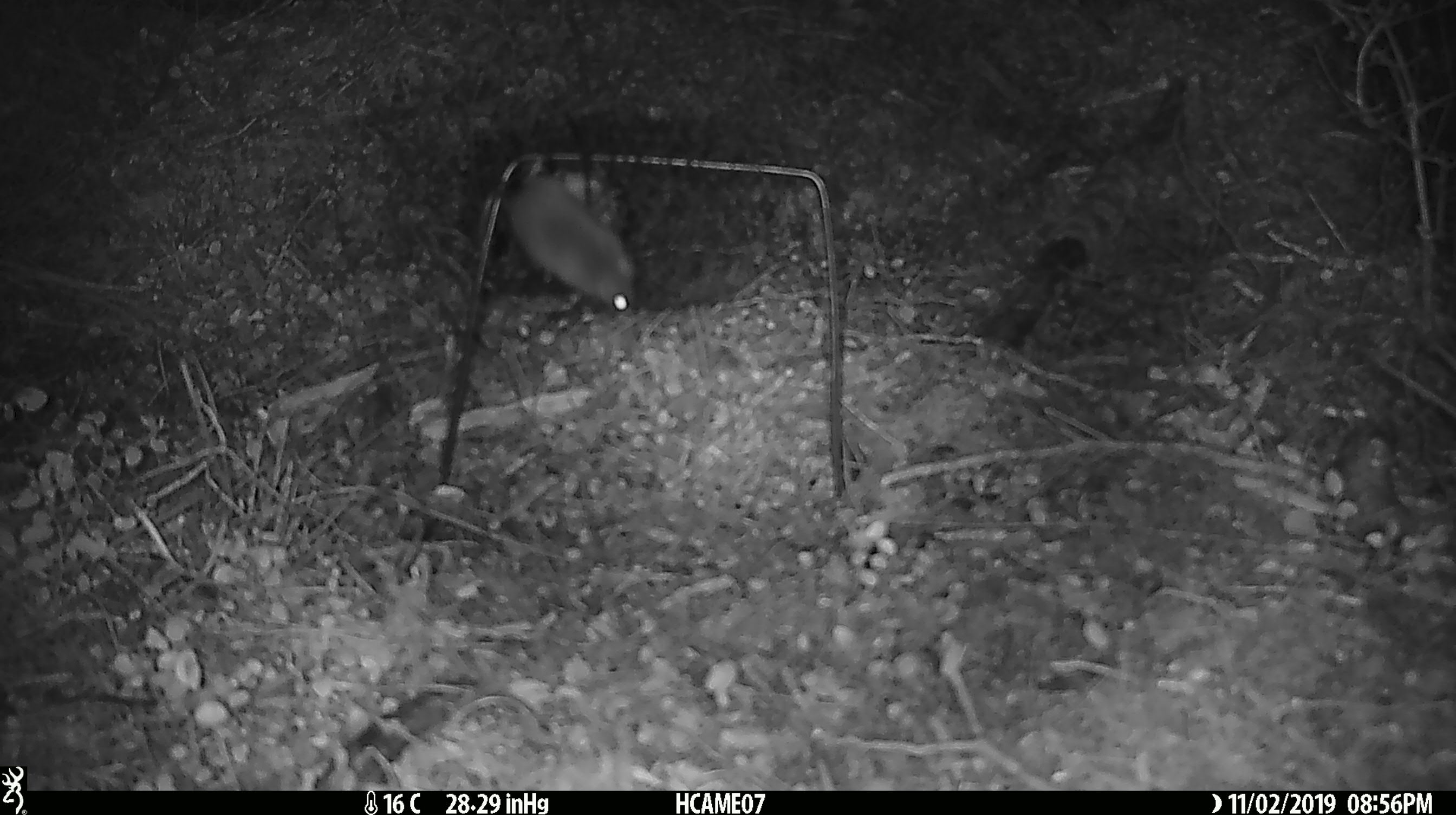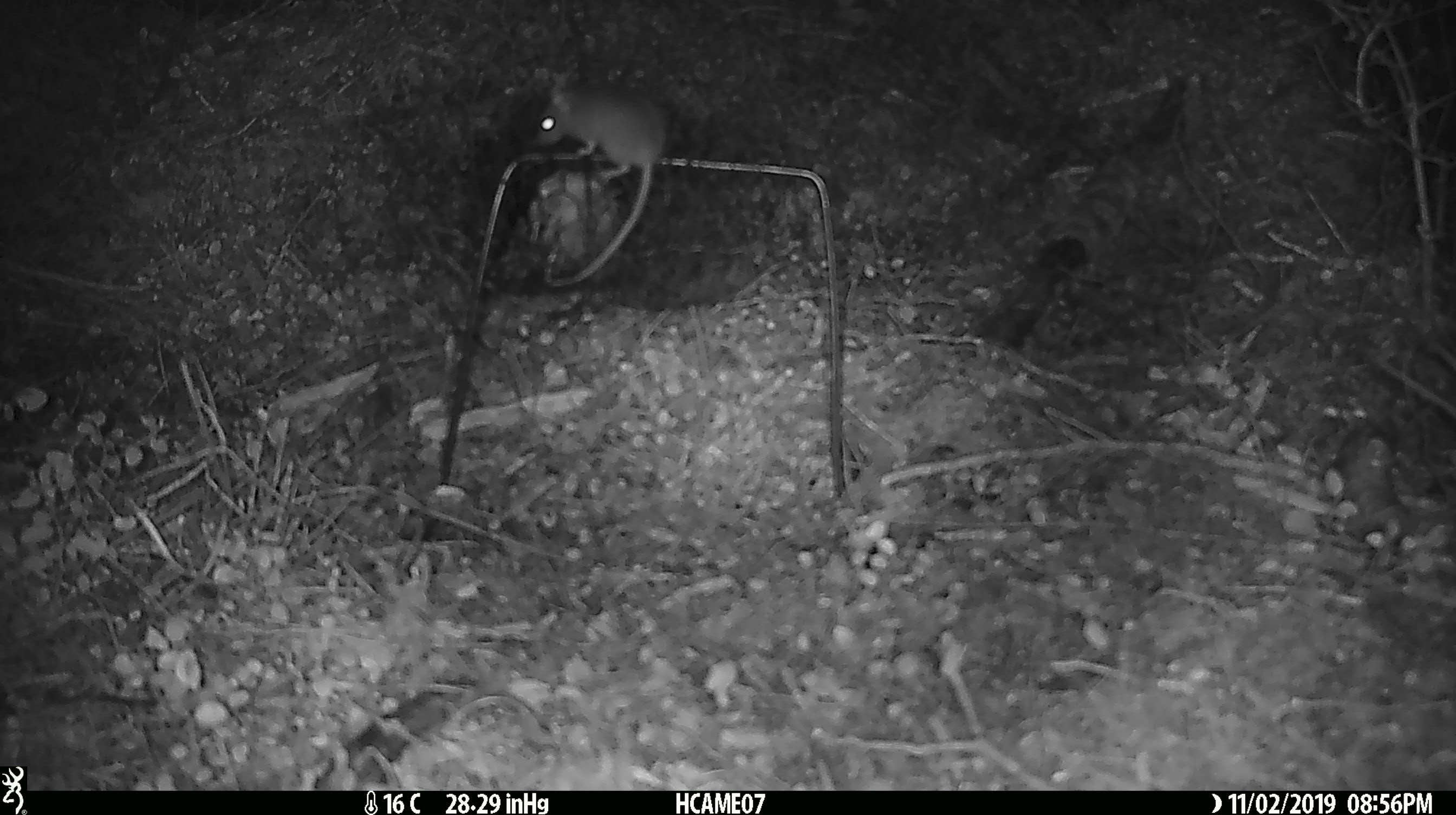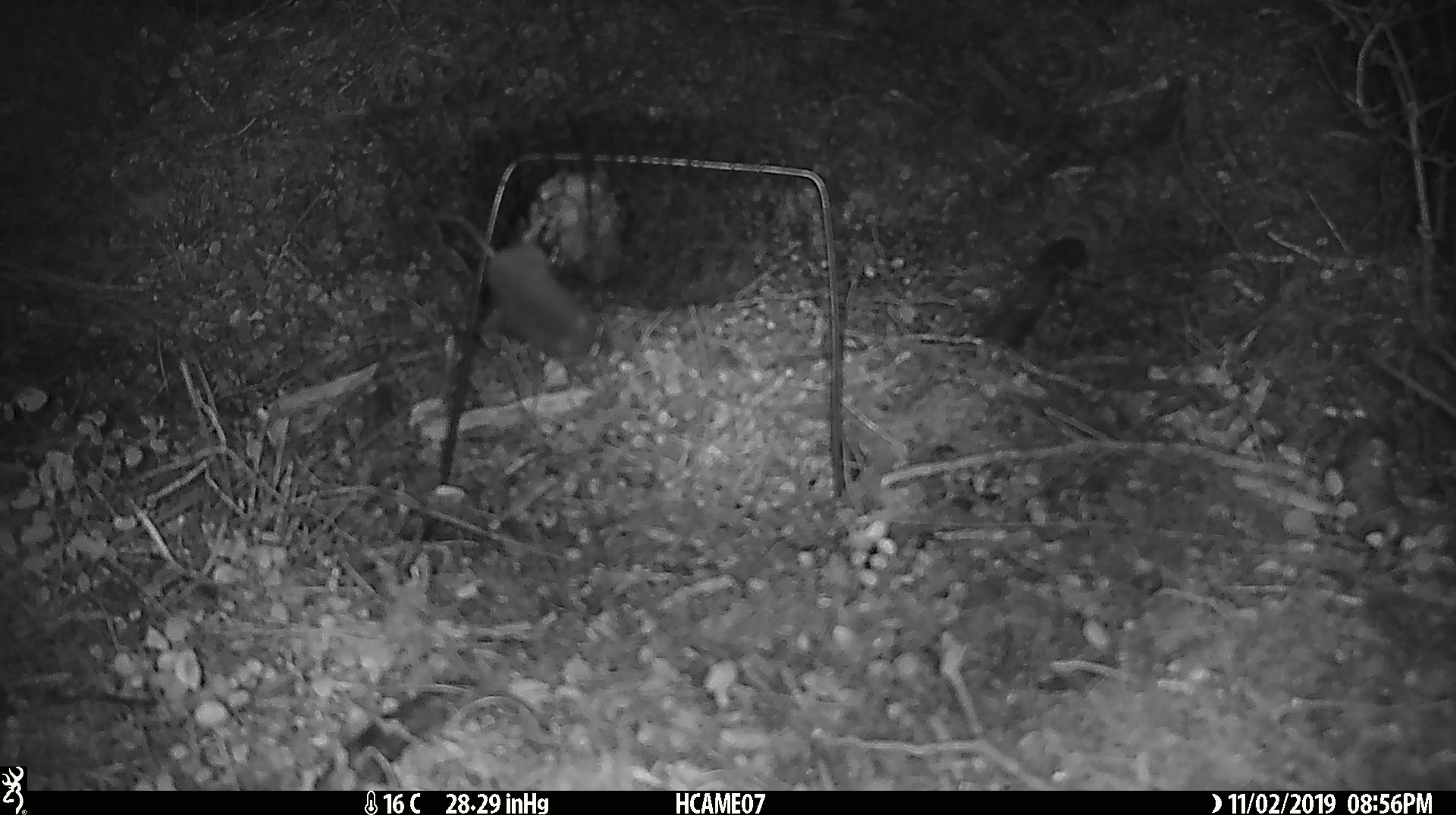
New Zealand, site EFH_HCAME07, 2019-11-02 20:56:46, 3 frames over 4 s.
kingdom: Animalia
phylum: Chordata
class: Mammalia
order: Rodentia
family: Muridae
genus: Mus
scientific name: Mus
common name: mouse